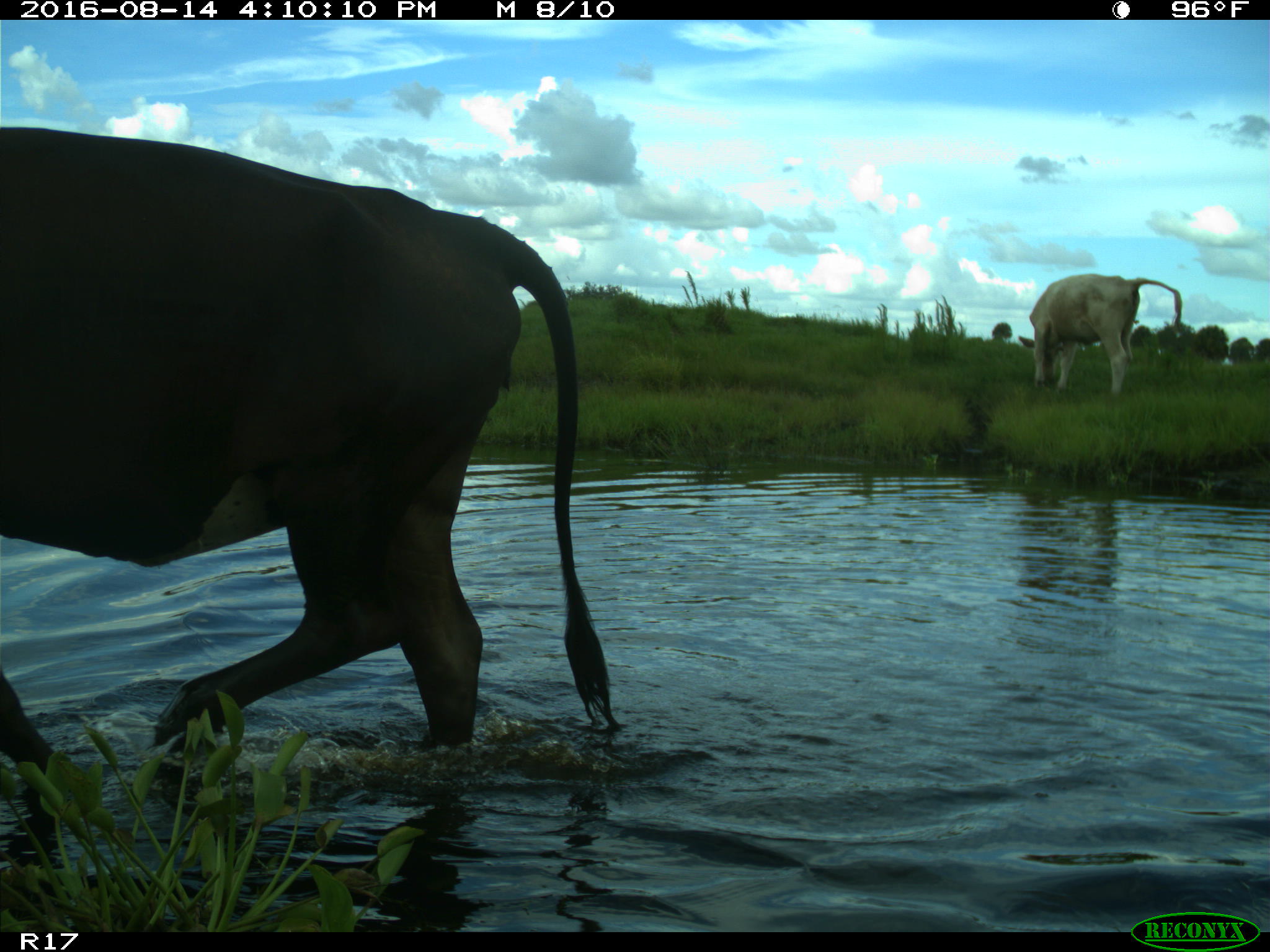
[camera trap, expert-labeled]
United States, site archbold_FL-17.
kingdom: Animalia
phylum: Chordata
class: Mammalia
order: Artiodactyla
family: Bovidae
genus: Bos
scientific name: Bos taurus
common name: domestic cow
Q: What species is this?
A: Bos taurus (domestic cow).